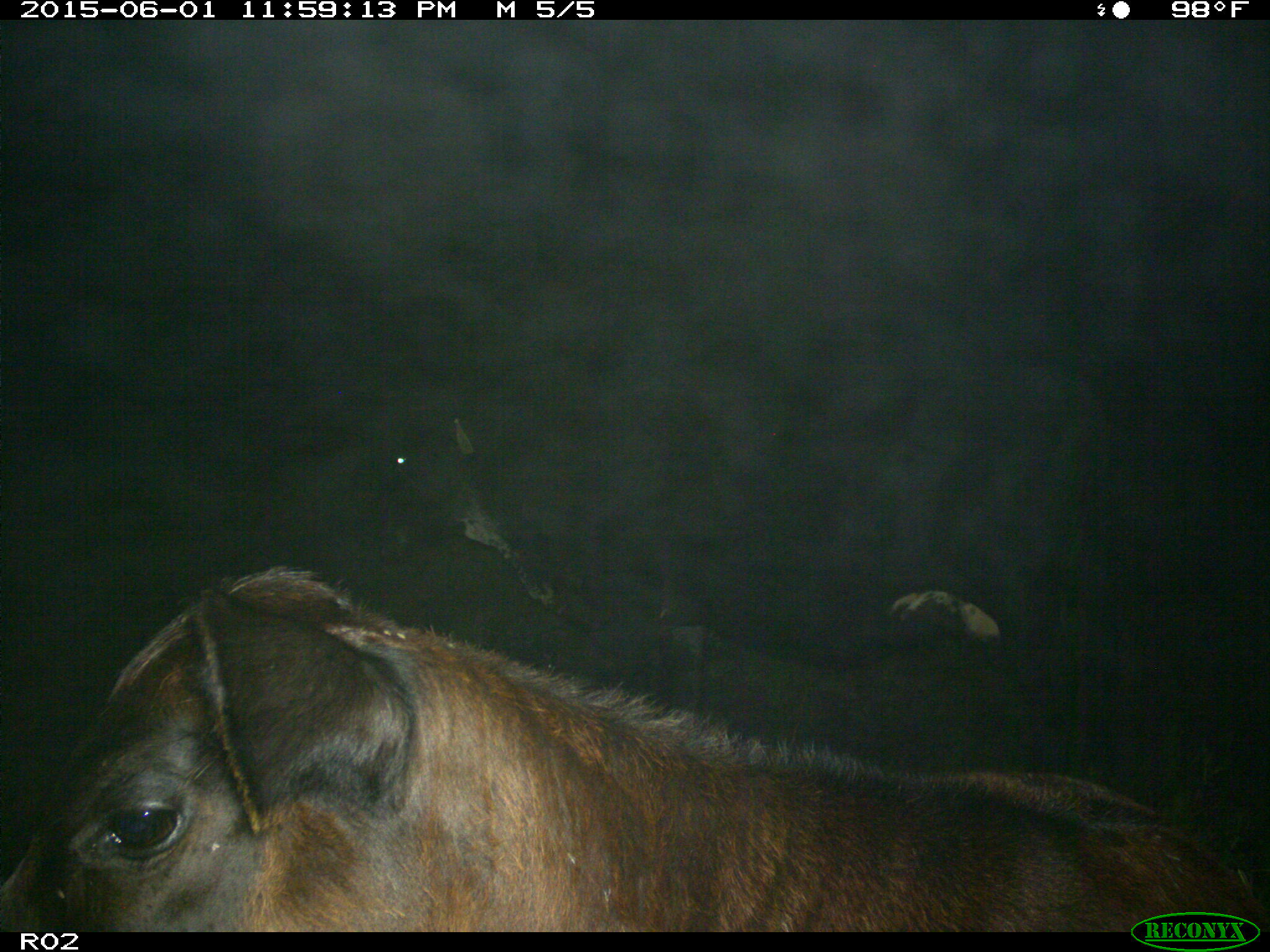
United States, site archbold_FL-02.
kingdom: Animalia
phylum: Chordata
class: Mammalia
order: Artiodactyla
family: Bovidae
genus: Bos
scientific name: Bos taurus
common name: domestic cow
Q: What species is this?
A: Bos taurus (domestic cow).